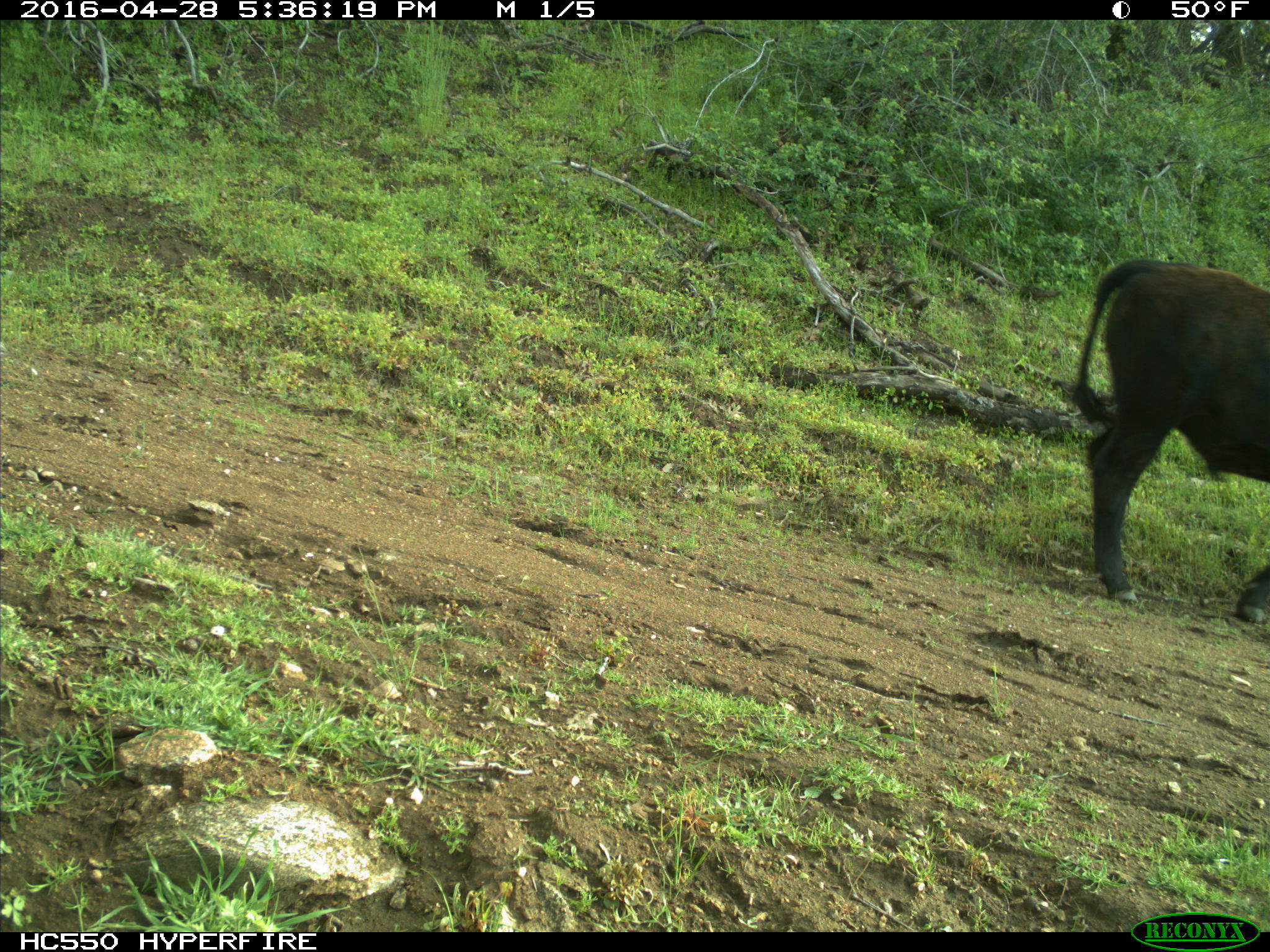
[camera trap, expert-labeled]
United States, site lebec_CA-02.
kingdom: Animalia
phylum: Chordata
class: Mammalia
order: Artiodactyla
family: Bovidae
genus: Bos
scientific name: Bos taurus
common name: domestic cow